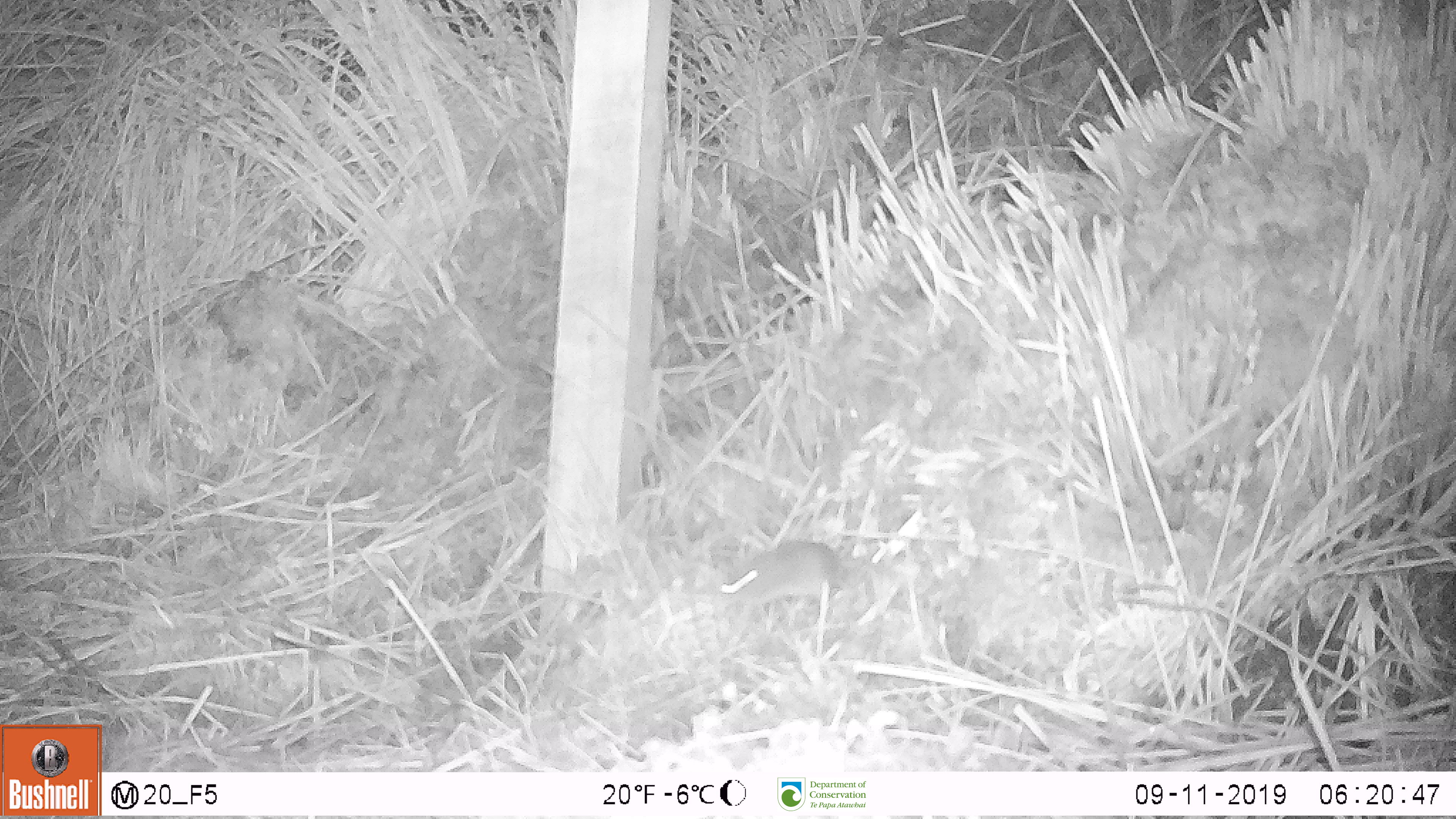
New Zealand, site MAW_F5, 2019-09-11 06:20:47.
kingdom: Animalia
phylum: Chordata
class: Mammalia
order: Rodentia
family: Muridae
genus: Mus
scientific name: Mus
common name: mouse